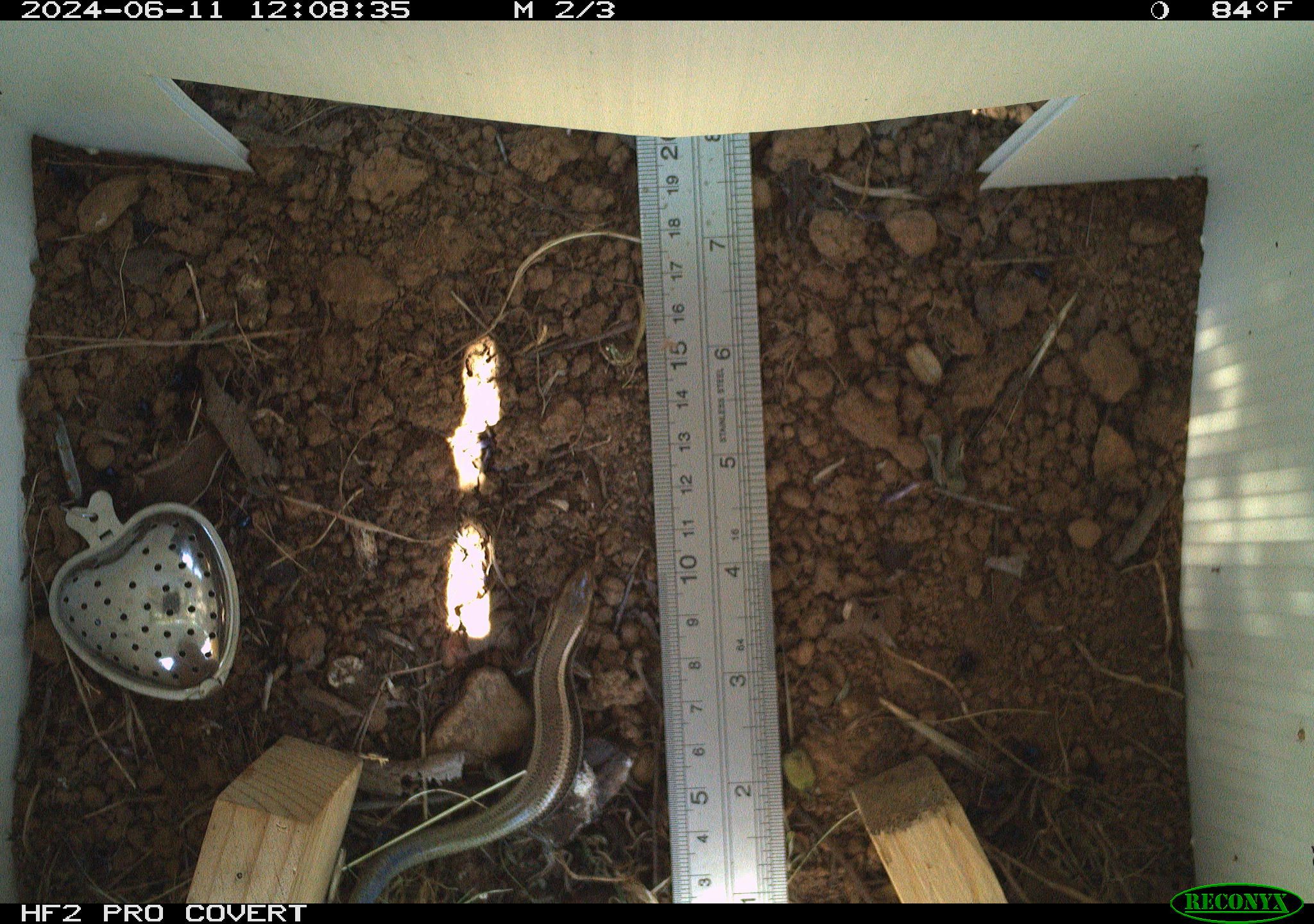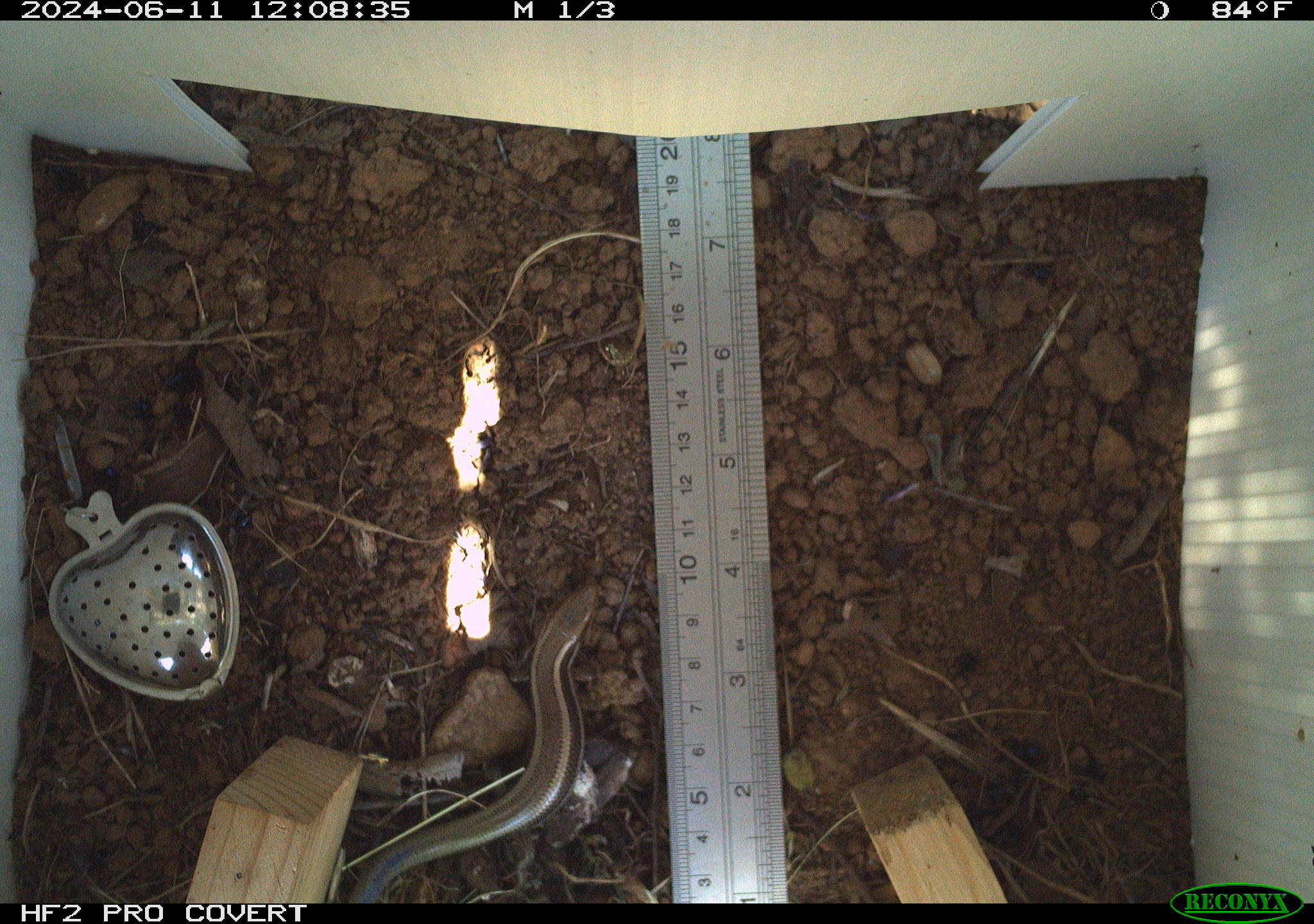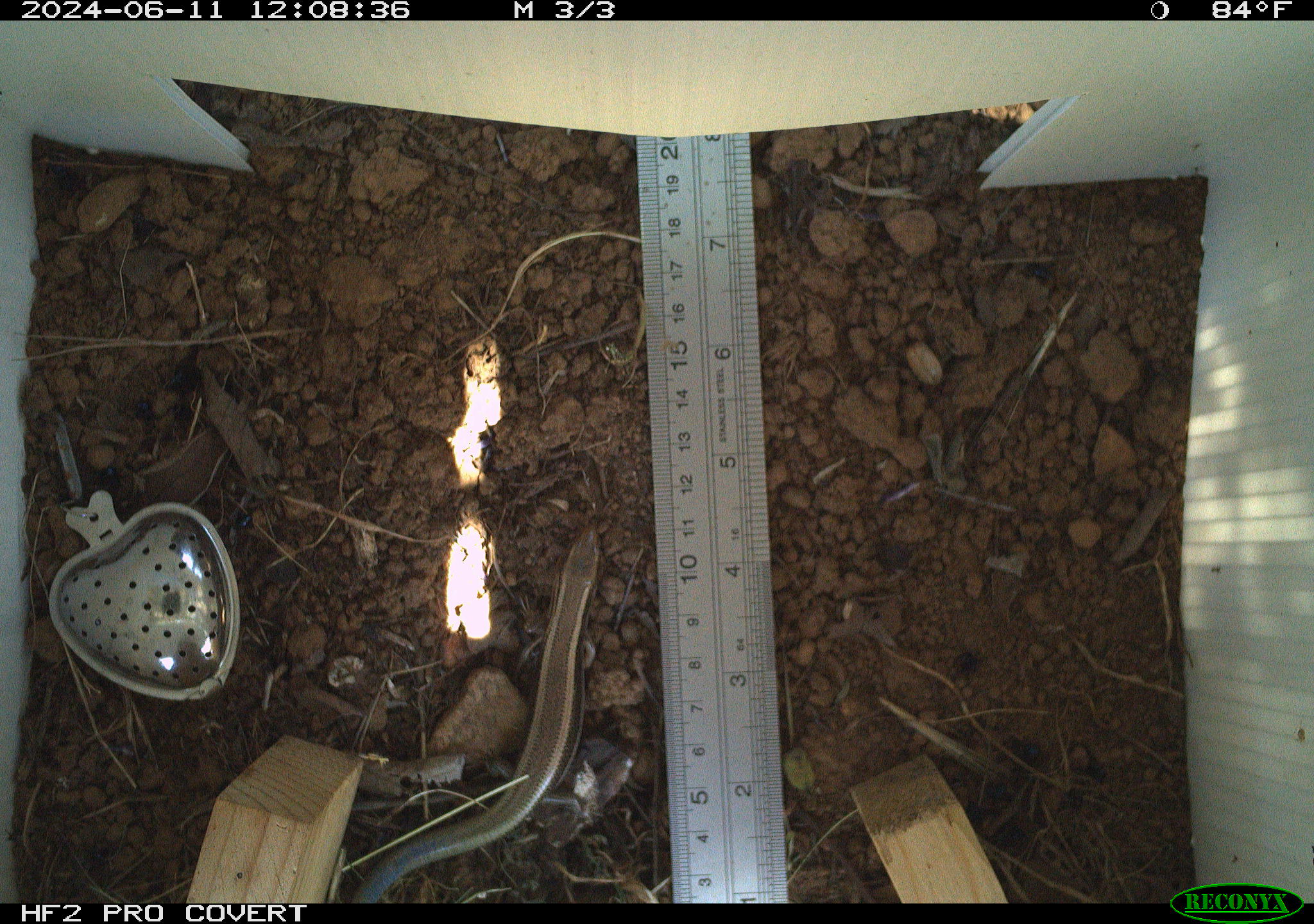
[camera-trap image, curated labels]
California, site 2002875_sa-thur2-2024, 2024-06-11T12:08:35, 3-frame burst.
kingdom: Animalia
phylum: Chordata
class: Reptilia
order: Squamata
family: Scincidae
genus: Plestiodon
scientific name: Plestiodon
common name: blue-tailed skinks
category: plestiodon species